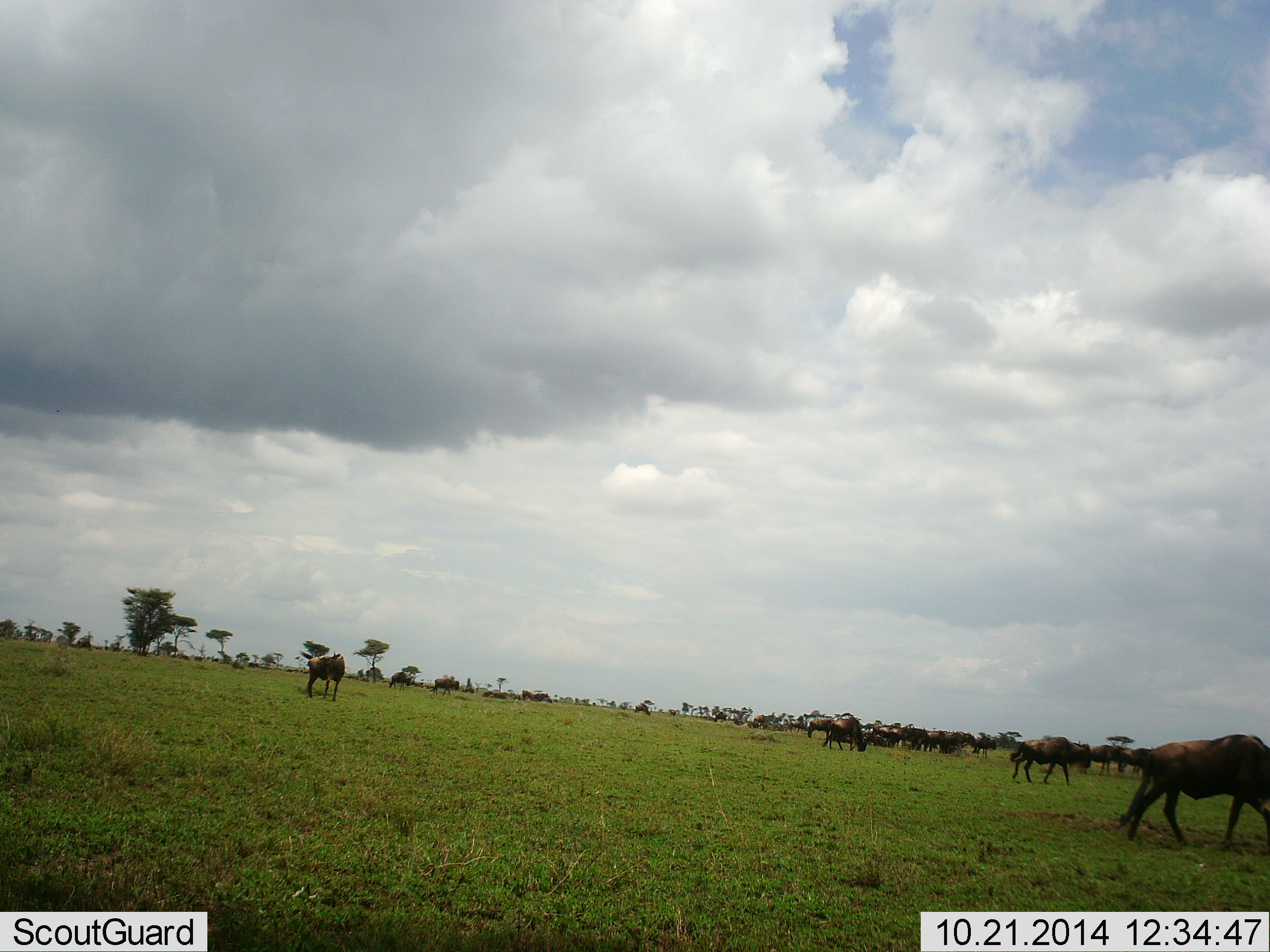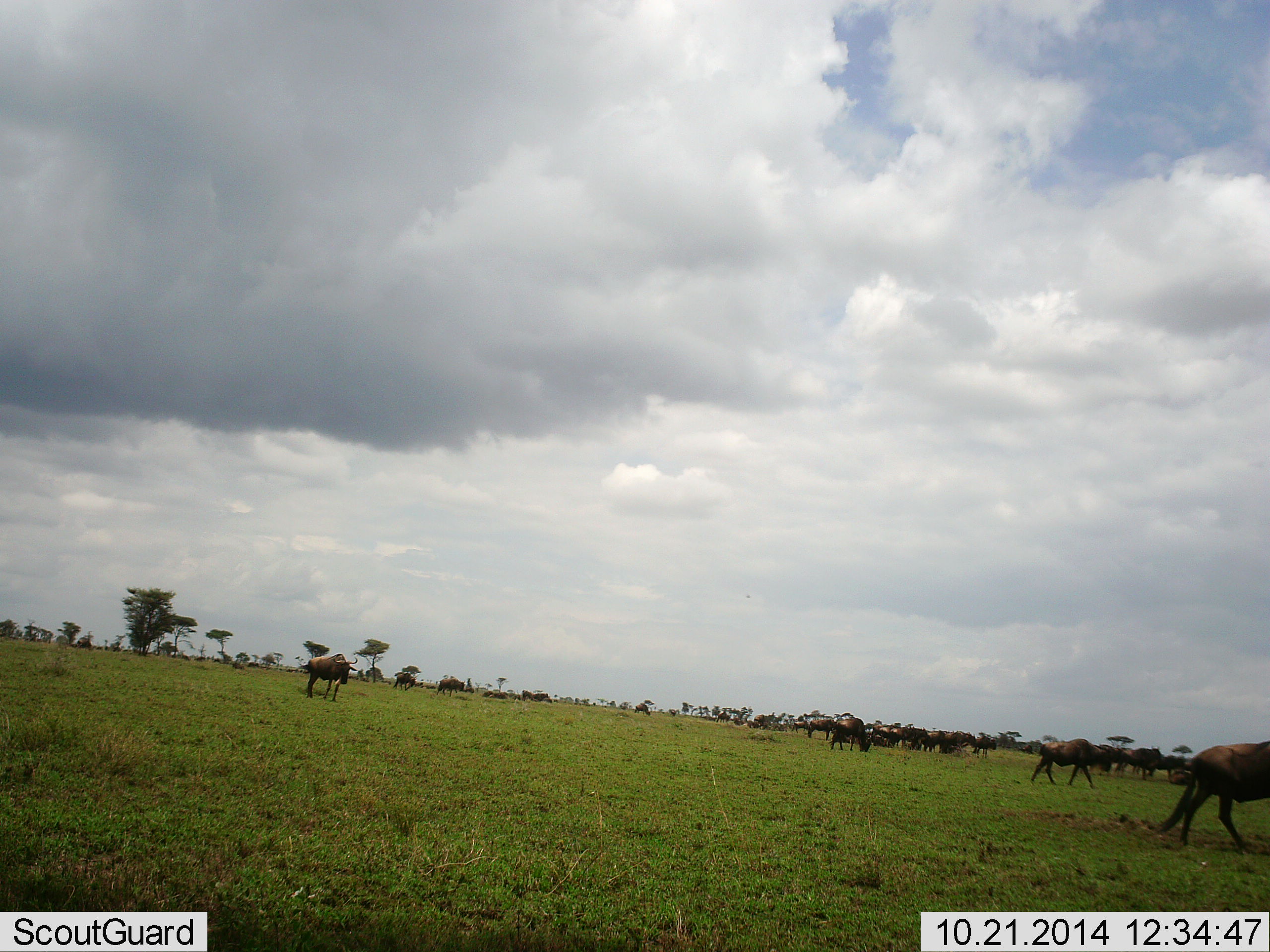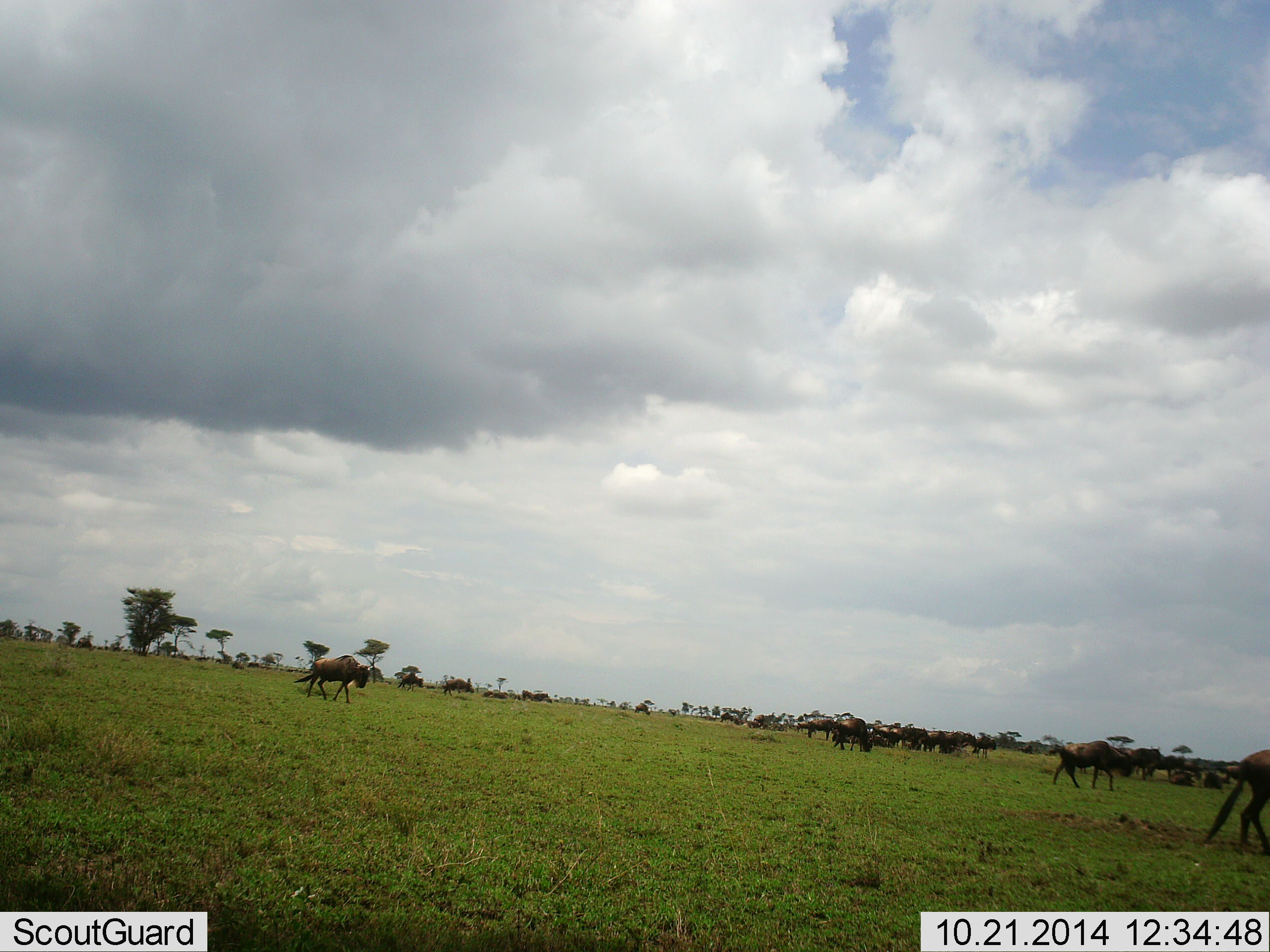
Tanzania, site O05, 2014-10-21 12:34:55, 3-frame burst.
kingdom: Animalia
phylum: Chordata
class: Mammalia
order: Artiodactyla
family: Bovidae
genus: Connochaetes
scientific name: Connochaetes taurinus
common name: blue wildebeest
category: wildebeest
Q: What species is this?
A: Wildebeest (blue wildebeest) (Connochaetes taurinus).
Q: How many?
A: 11-50.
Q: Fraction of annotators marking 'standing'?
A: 60%.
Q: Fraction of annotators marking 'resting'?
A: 0%.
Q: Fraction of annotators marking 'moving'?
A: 100%.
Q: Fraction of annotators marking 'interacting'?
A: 0%.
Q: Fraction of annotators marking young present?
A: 0%.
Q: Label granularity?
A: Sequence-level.